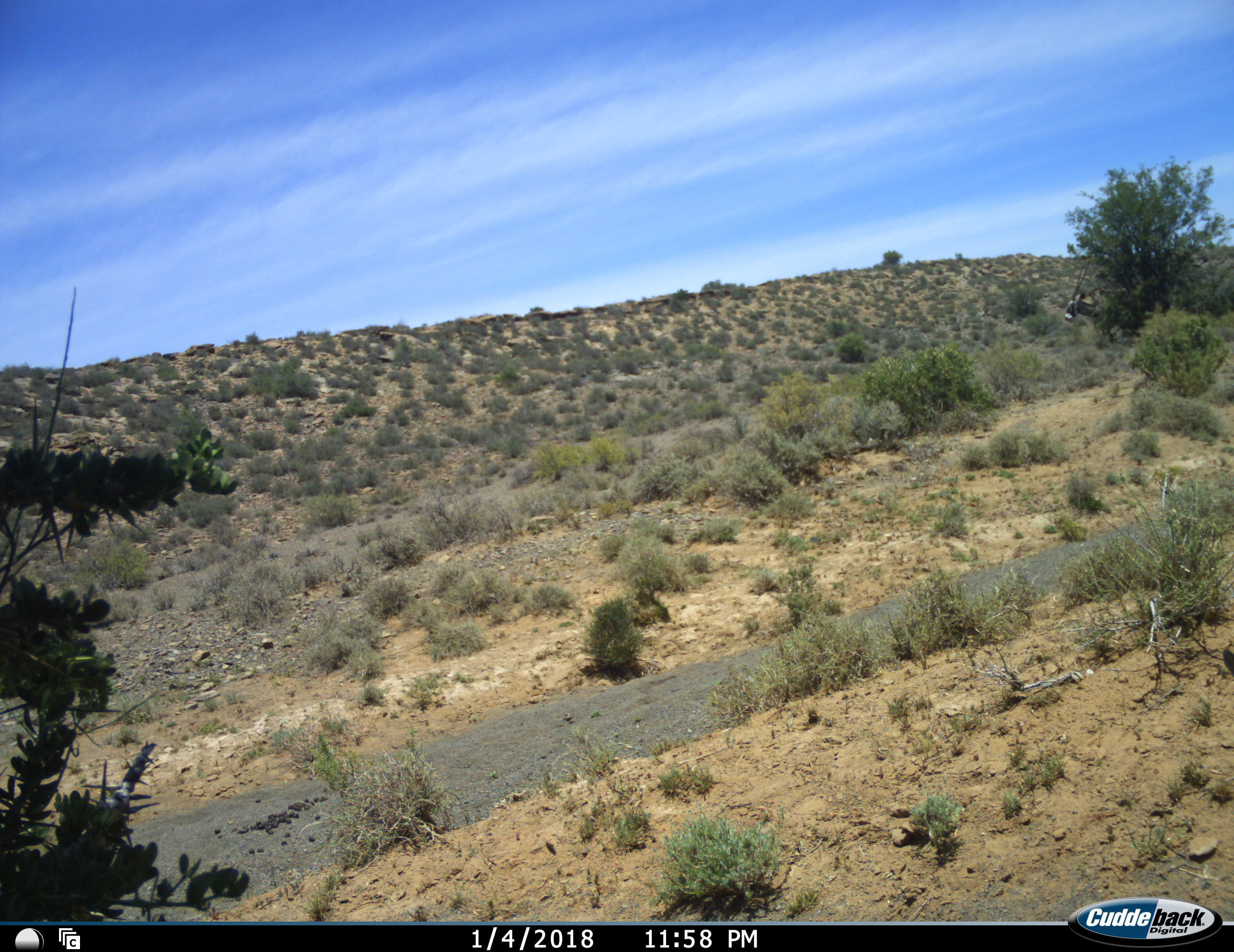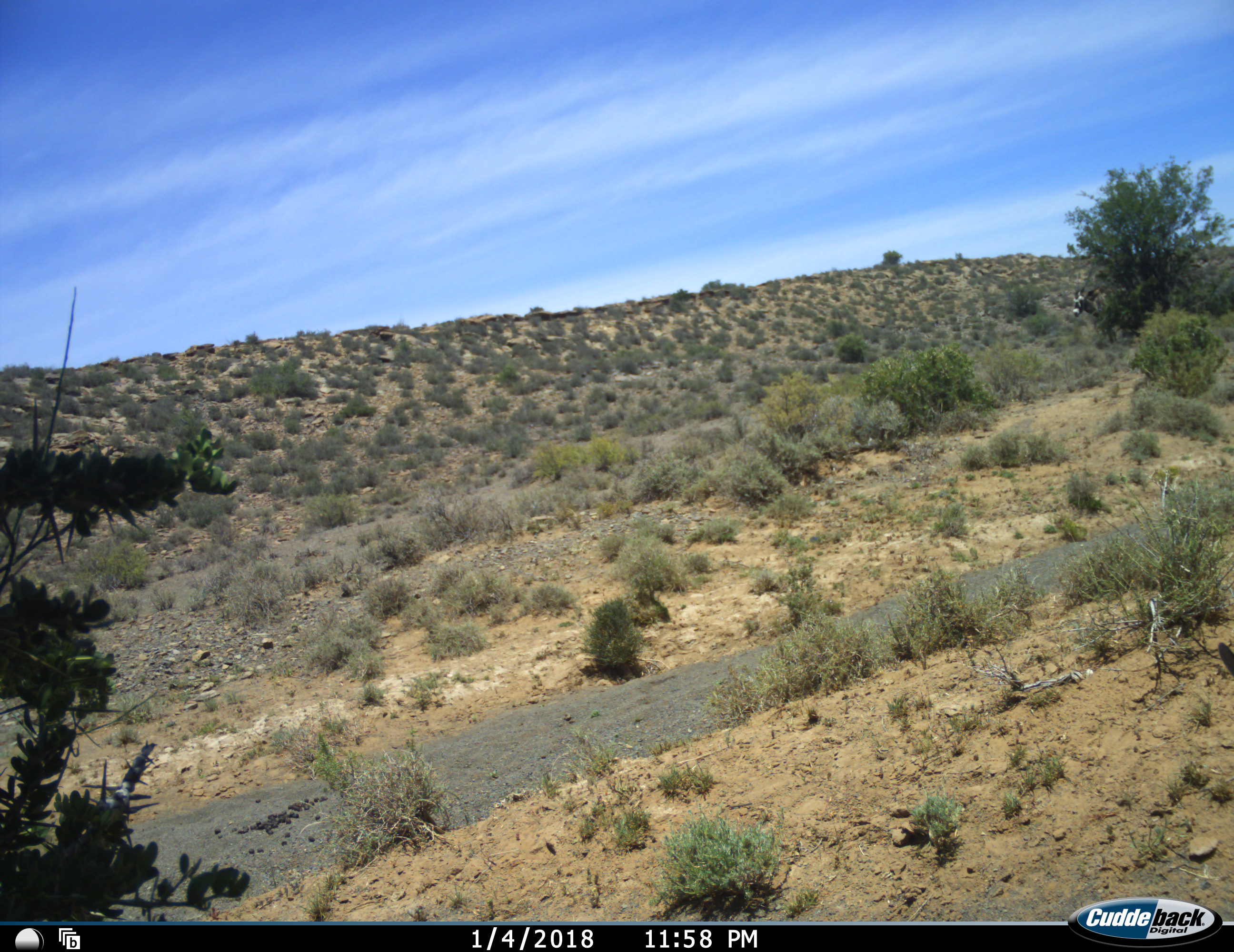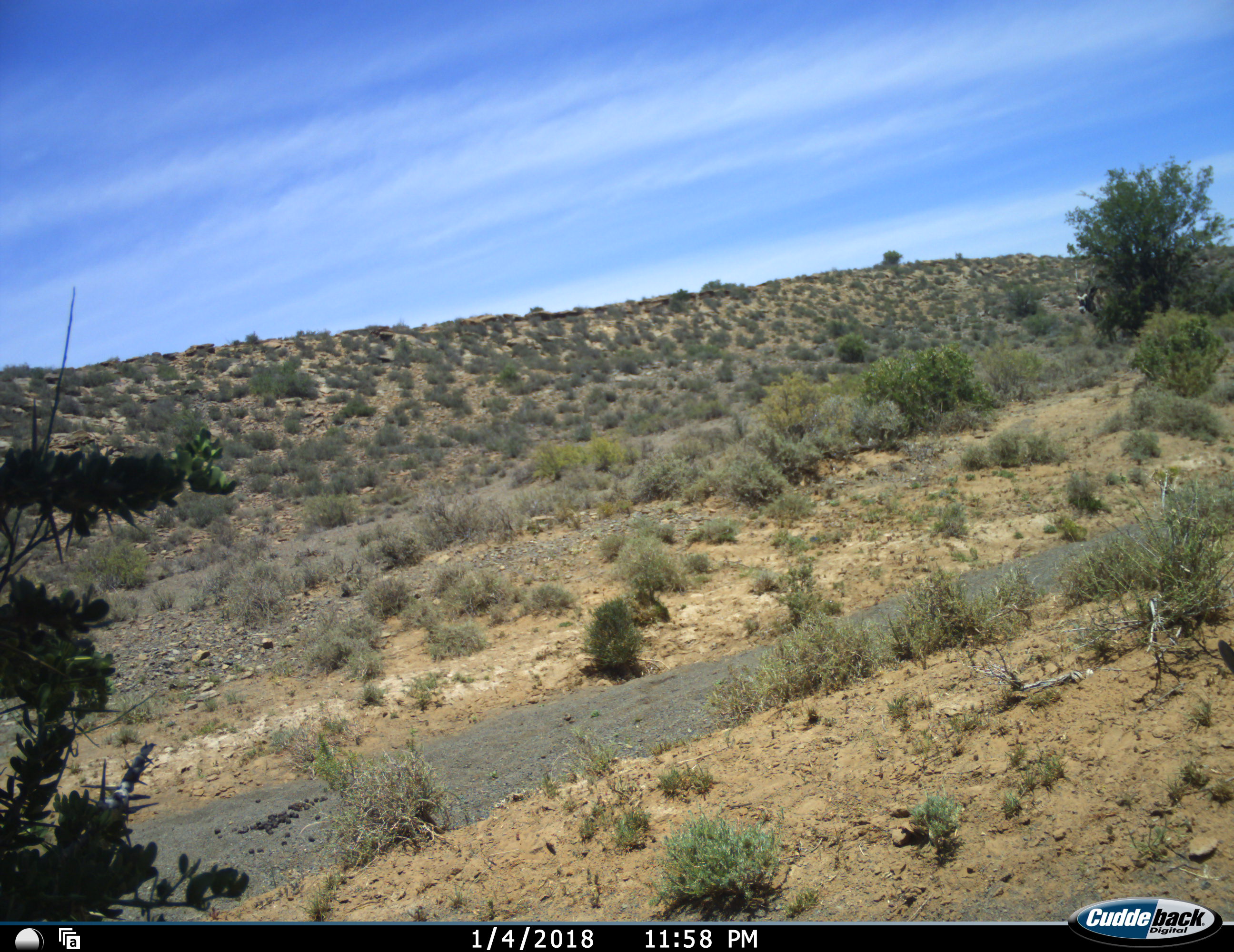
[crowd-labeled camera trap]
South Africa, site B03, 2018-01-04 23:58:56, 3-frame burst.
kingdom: Animalia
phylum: Chordata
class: Mammalia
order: Artiodactyla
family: Bovidae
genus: Oryx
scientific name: Oryx gazella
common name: gemsbok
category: gemsbokoryx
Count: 1.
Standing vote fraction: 75%.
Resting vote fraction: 12%.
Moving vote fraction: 25%.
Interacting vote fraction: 0%.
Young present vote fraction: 0%.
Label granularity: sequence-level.